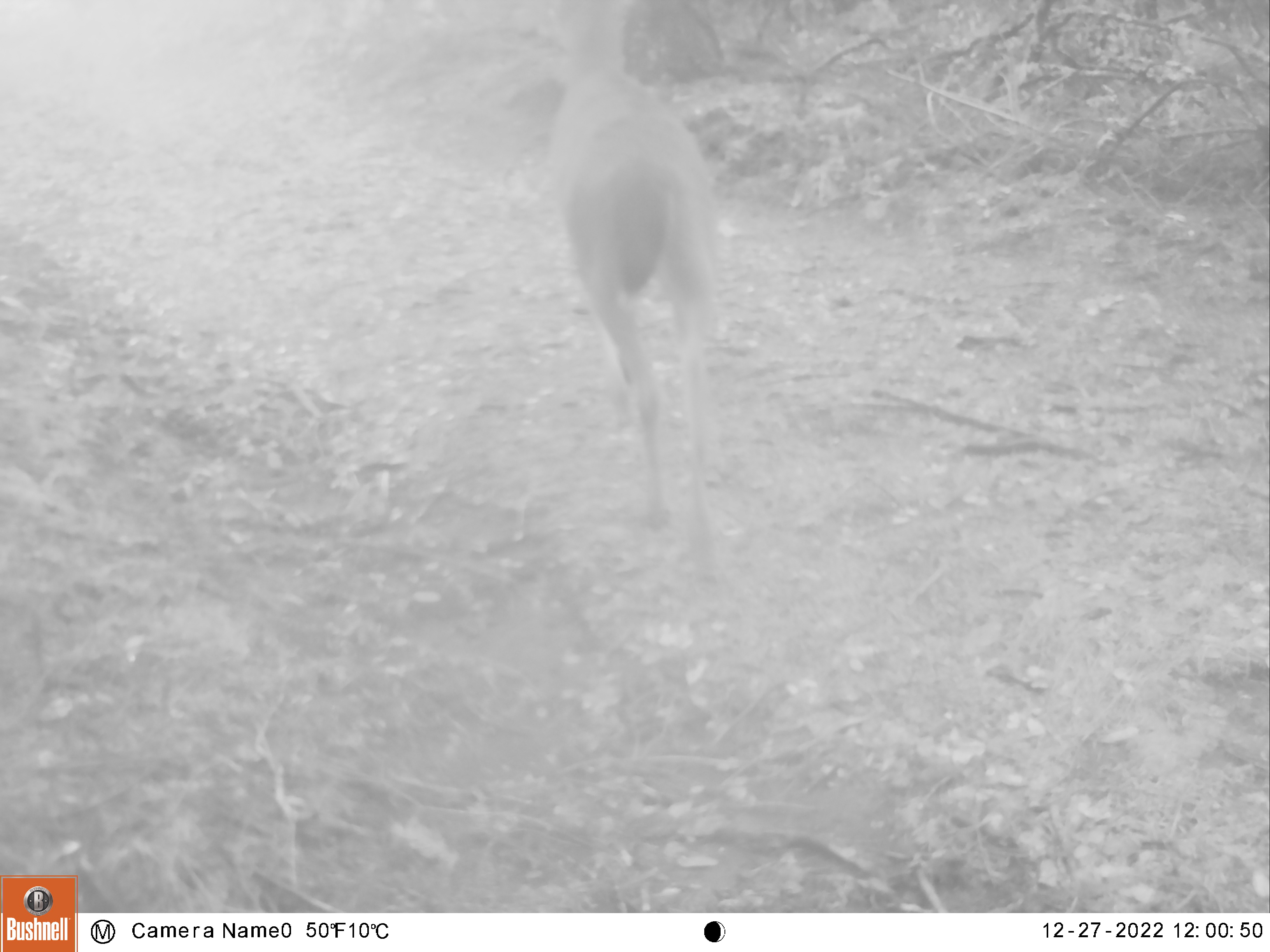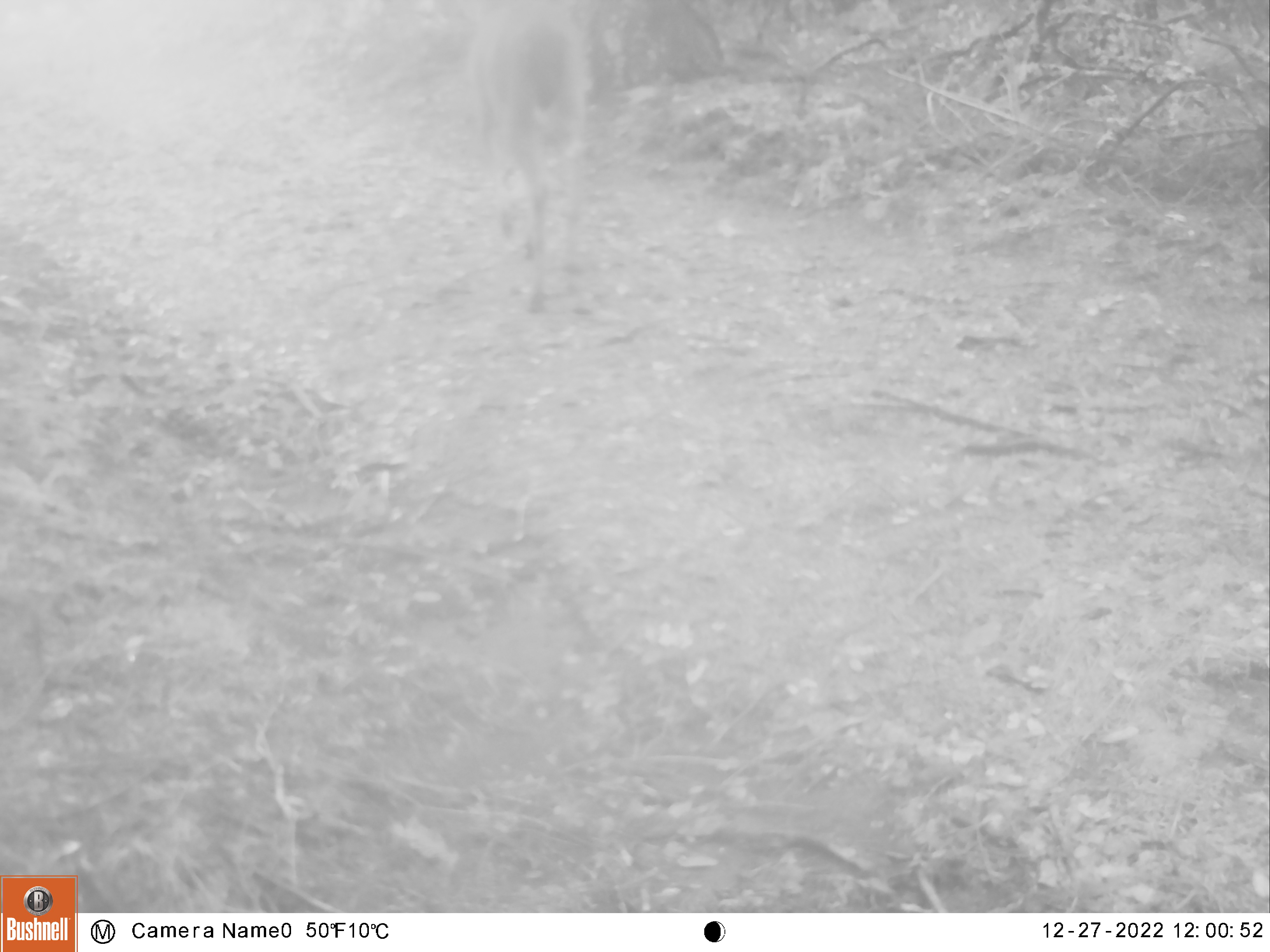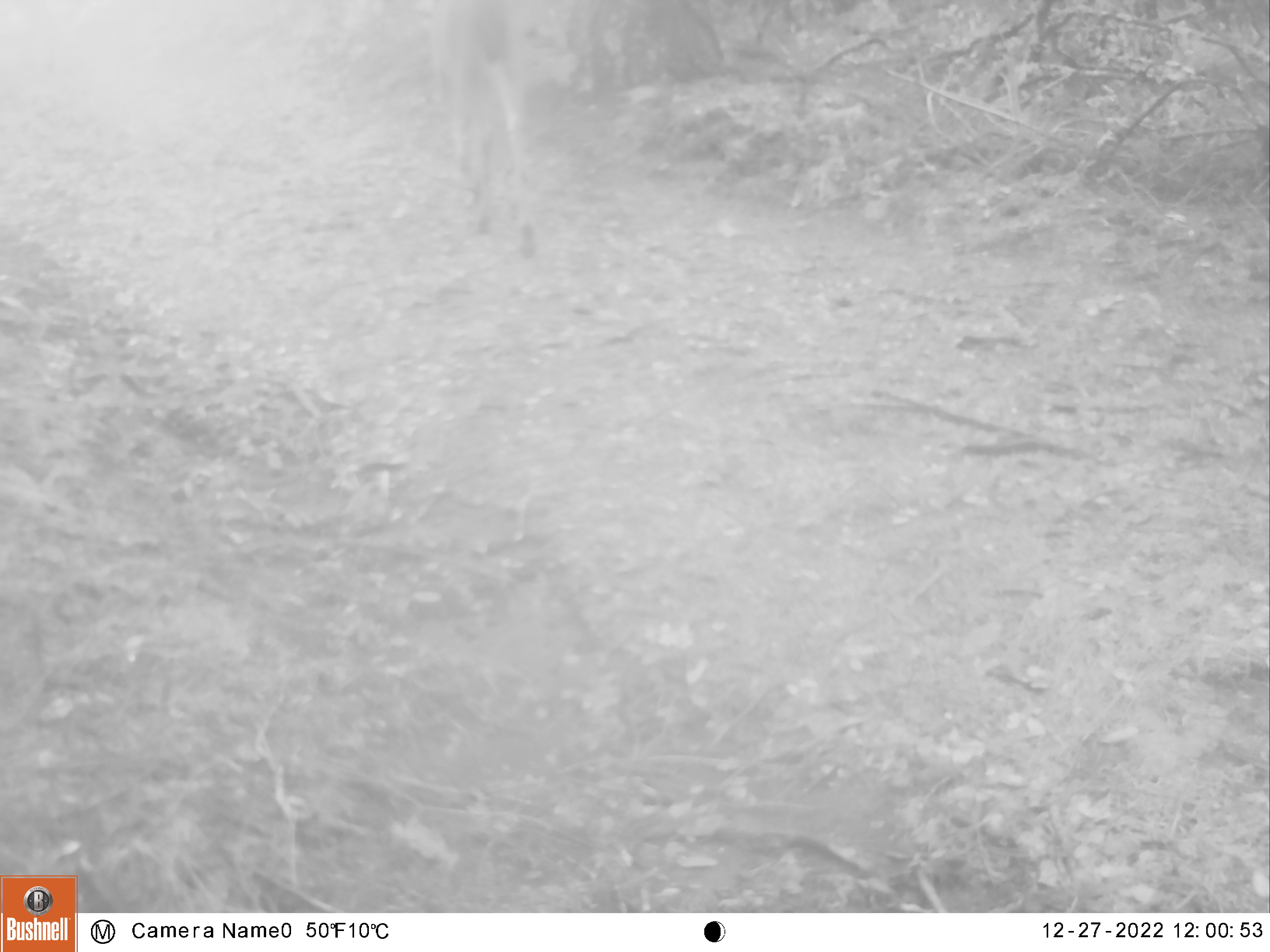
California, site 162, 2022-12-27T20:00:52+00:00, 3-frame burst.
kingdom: Animalia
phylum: Chordata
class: Mammalia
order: Artiodactyla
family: Cervidae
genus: Odocoileus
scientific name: Odocoileus hemionus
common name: mule deer